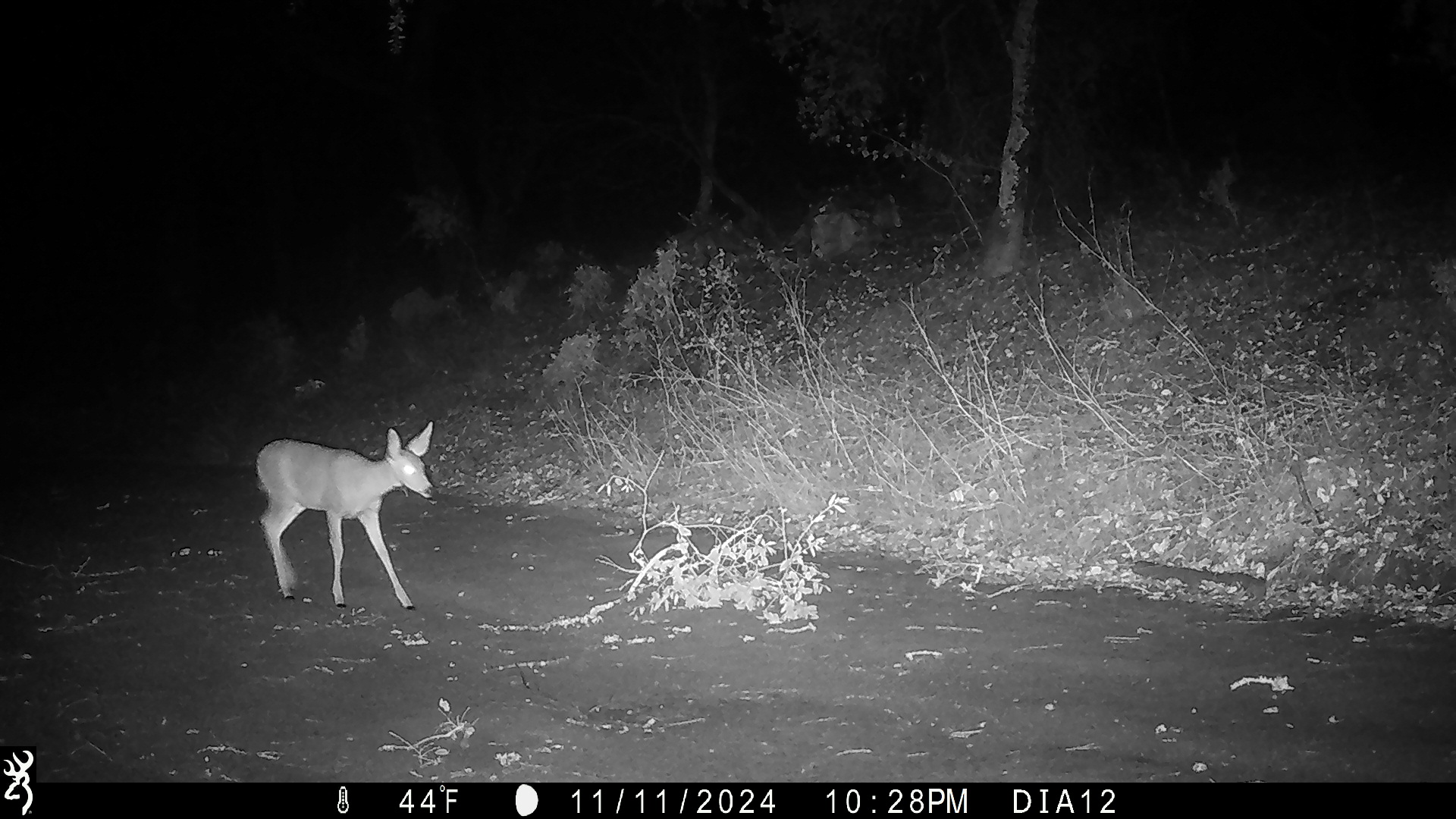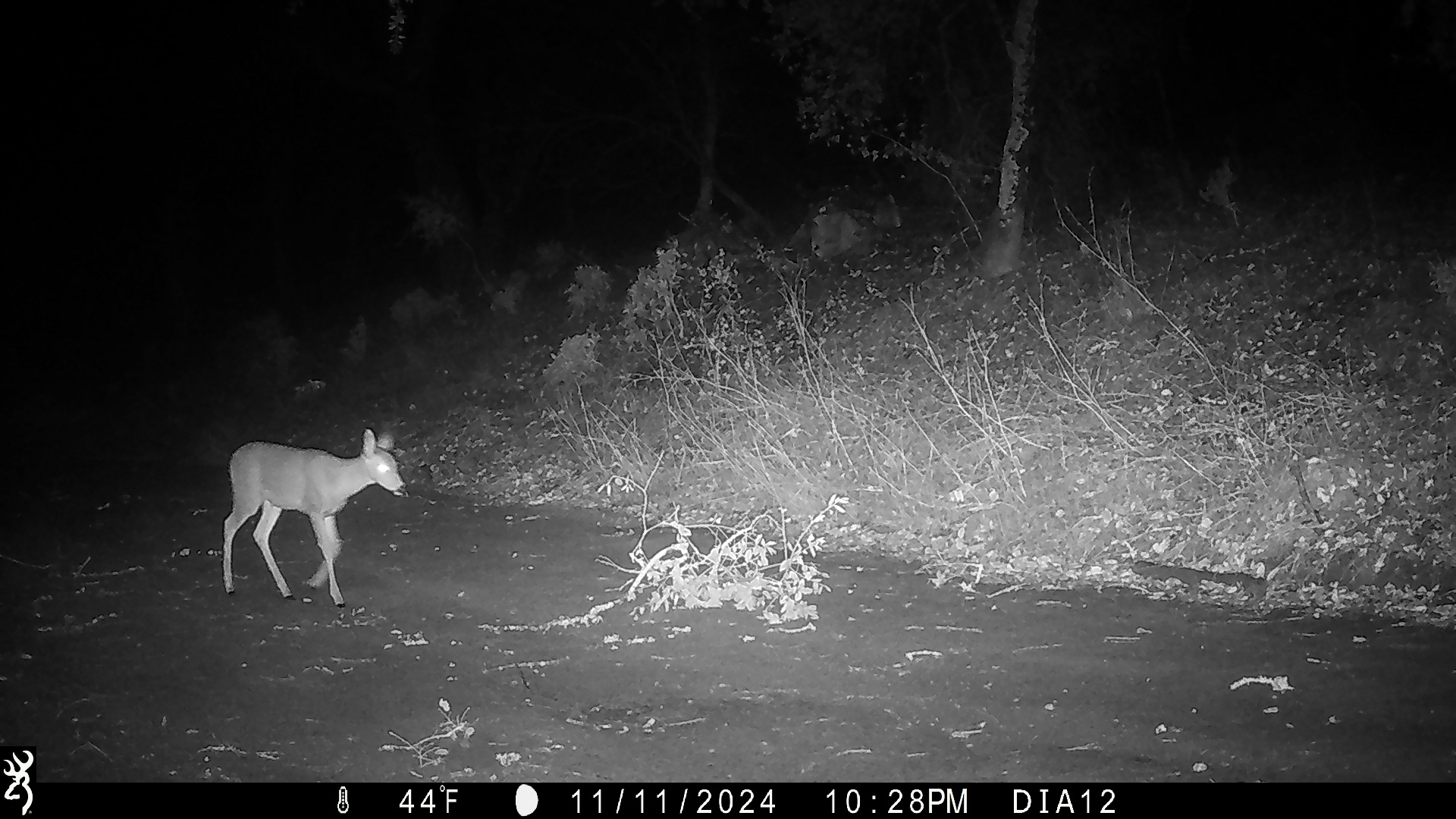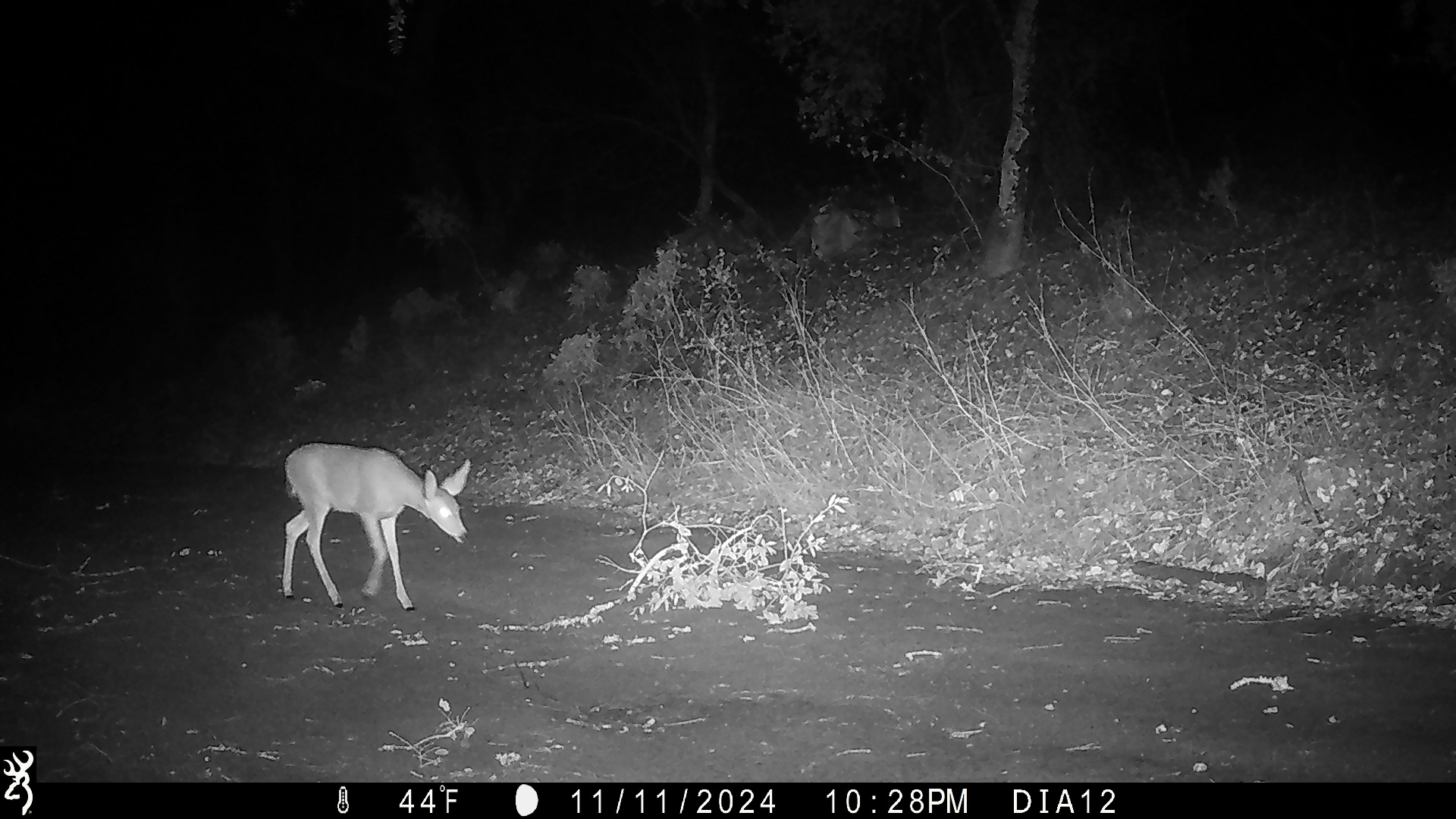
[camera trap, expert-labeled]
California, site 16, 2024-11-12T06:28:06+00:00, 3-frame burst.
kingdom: Animalia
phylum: Chordata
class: Mammalia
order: Artiodactyla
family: Cervidae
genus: Odocoileus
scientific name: Odocoileus hemionus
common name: mule deer